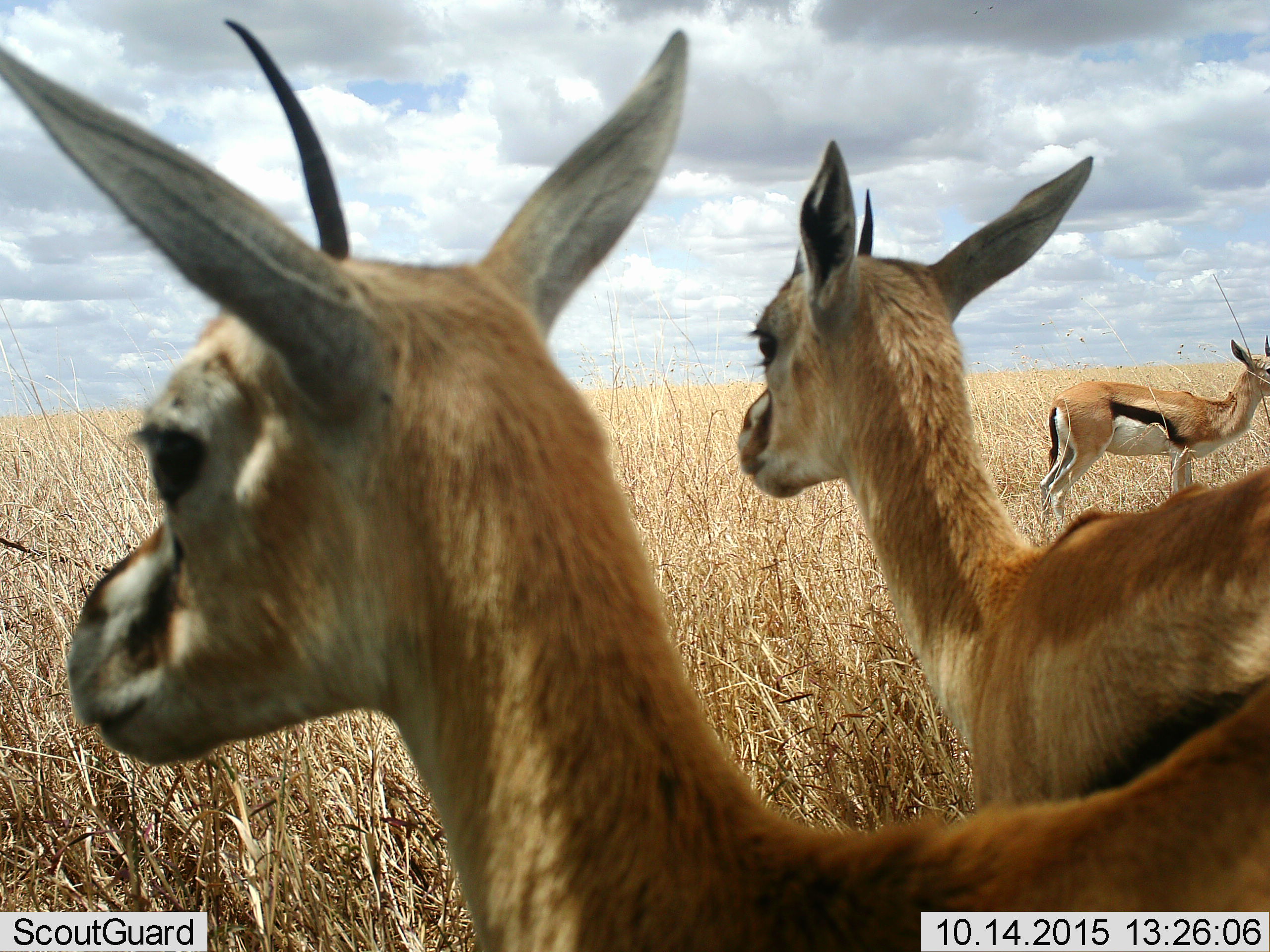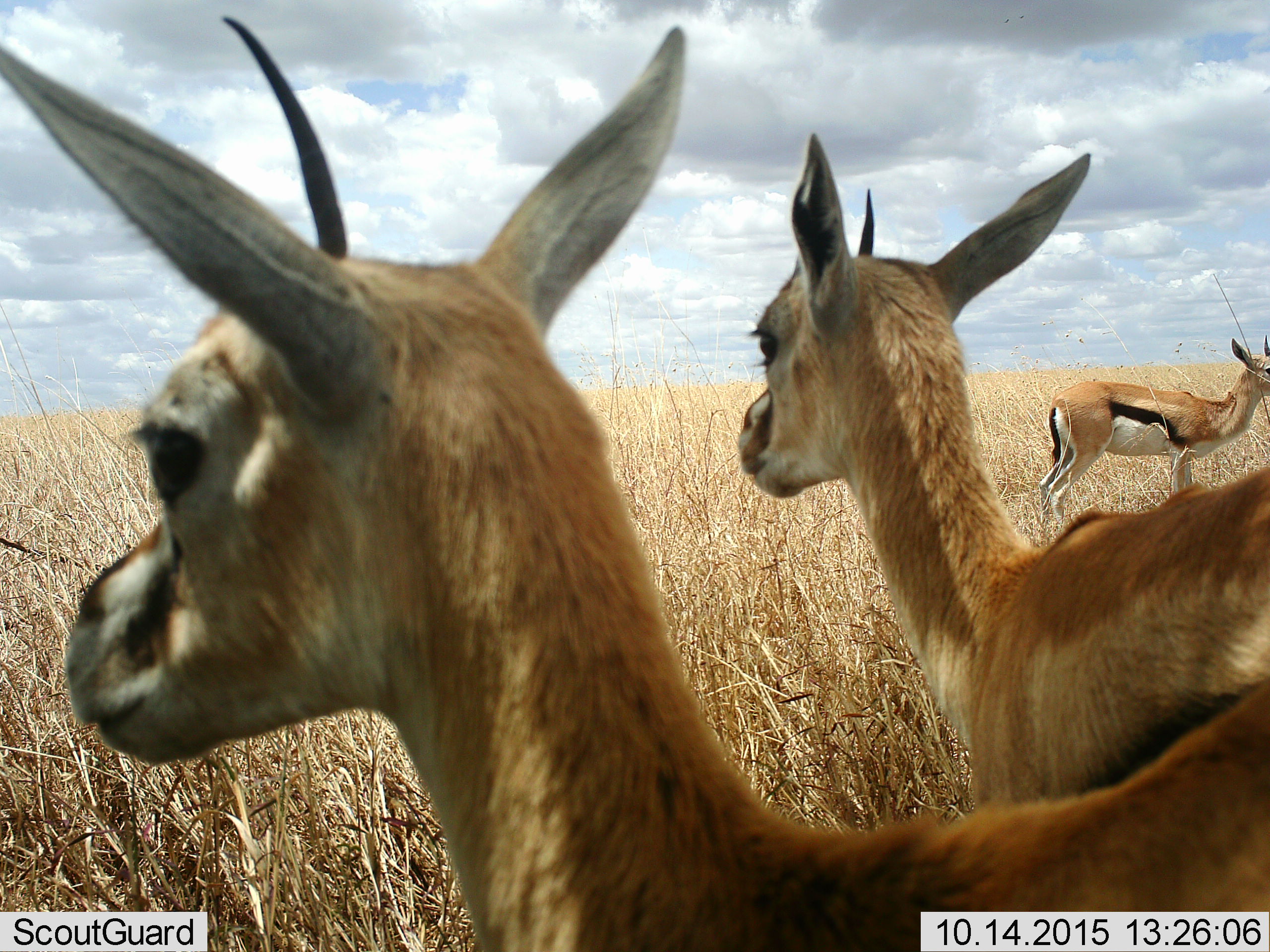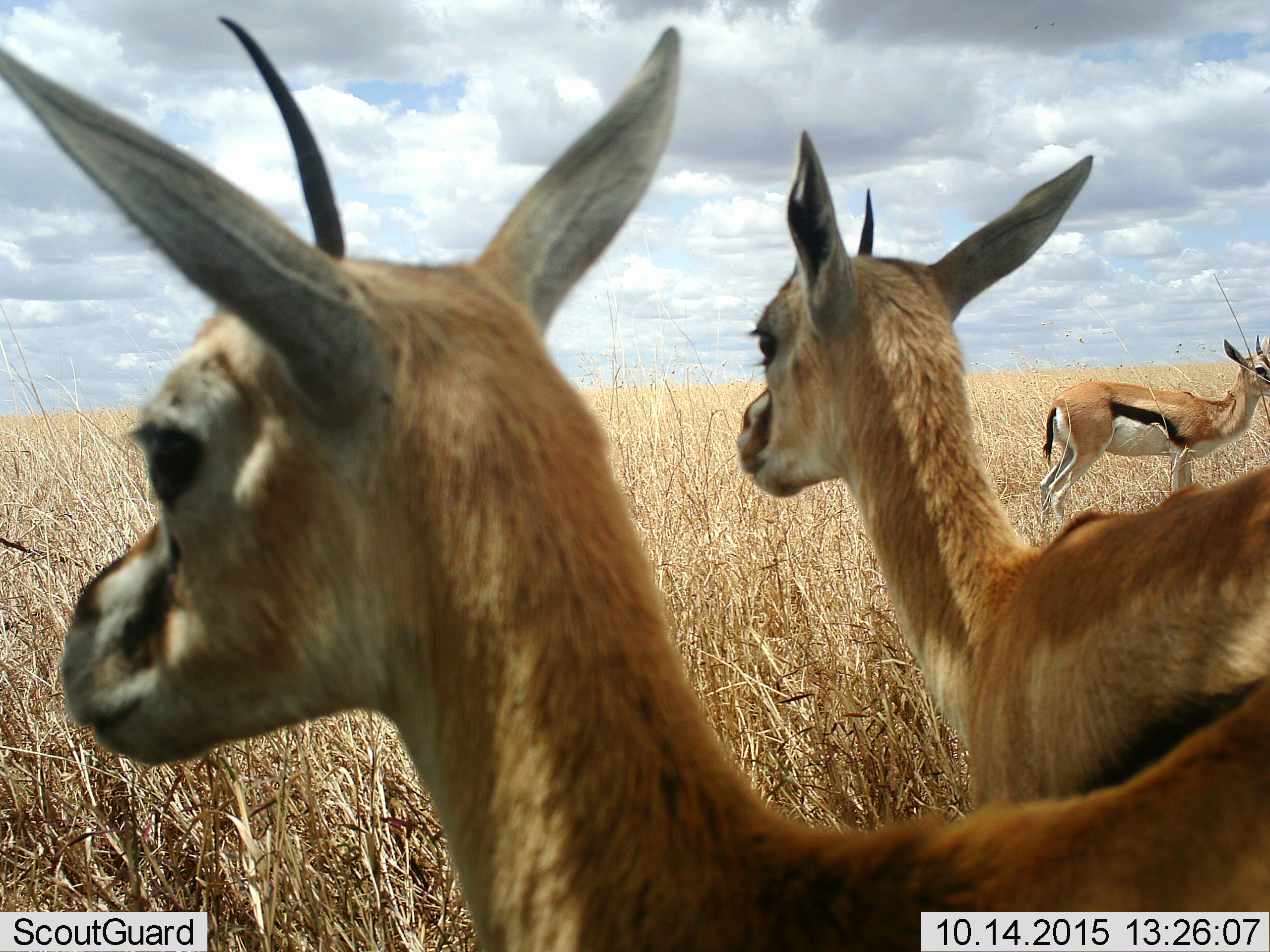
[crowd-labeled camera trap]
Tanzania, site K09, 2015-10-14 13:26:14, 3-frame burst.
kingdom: Animalia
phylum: Chordata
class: Mammalia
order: Artiodactyla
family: Bovidae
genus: Eudorcas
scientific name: Eudorcas thomsonii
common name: thomson's gazelle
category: gazellethomsons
Gazellethomsons (thomson's gazelle) (Eudorcas thomsonii), count 3. Behavior (volunteer vote fractions): standing 100%, resting 0%, moving 0%, interacting 0%. Young present (vote fraction): 0%. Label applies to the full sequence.